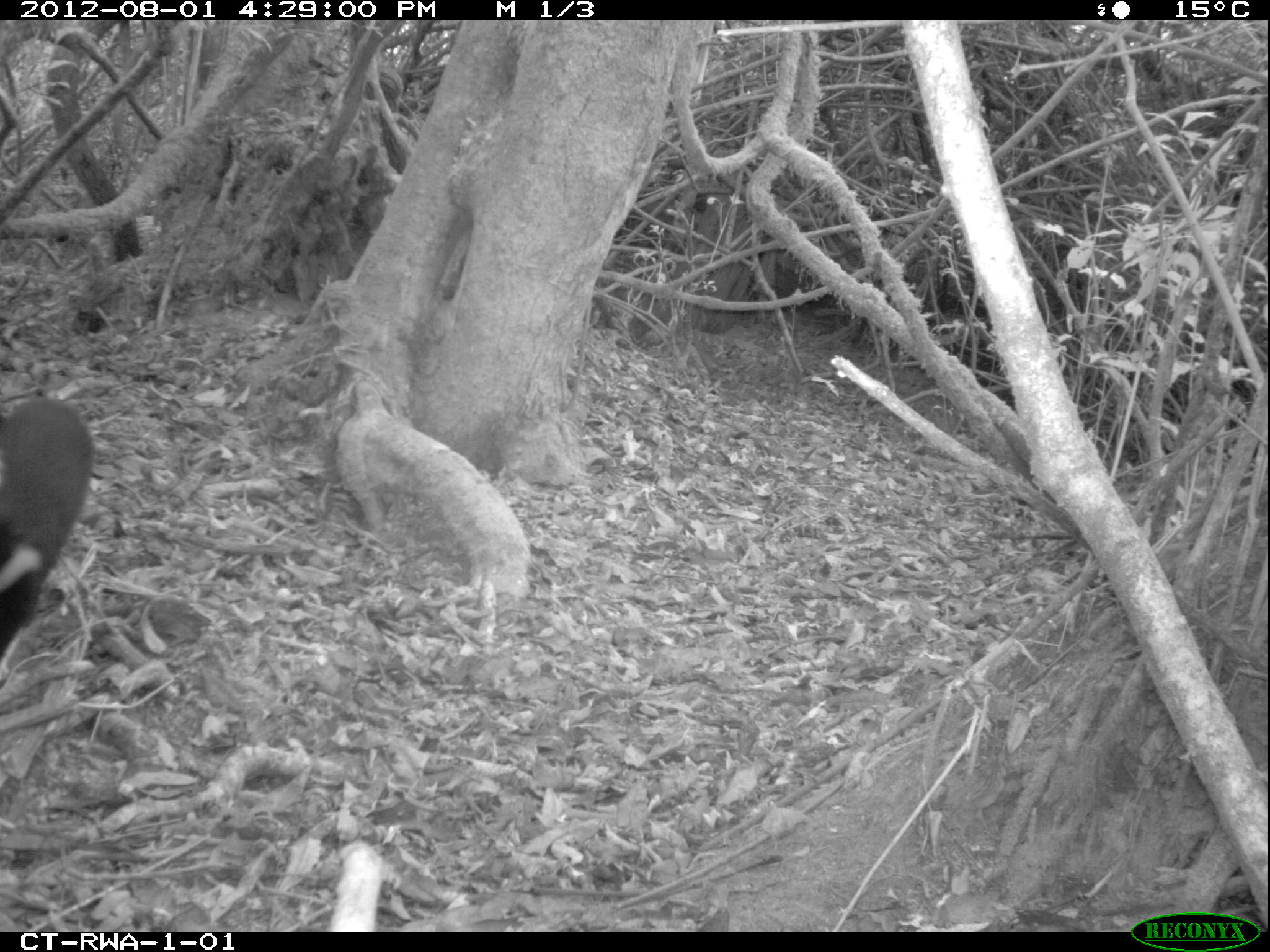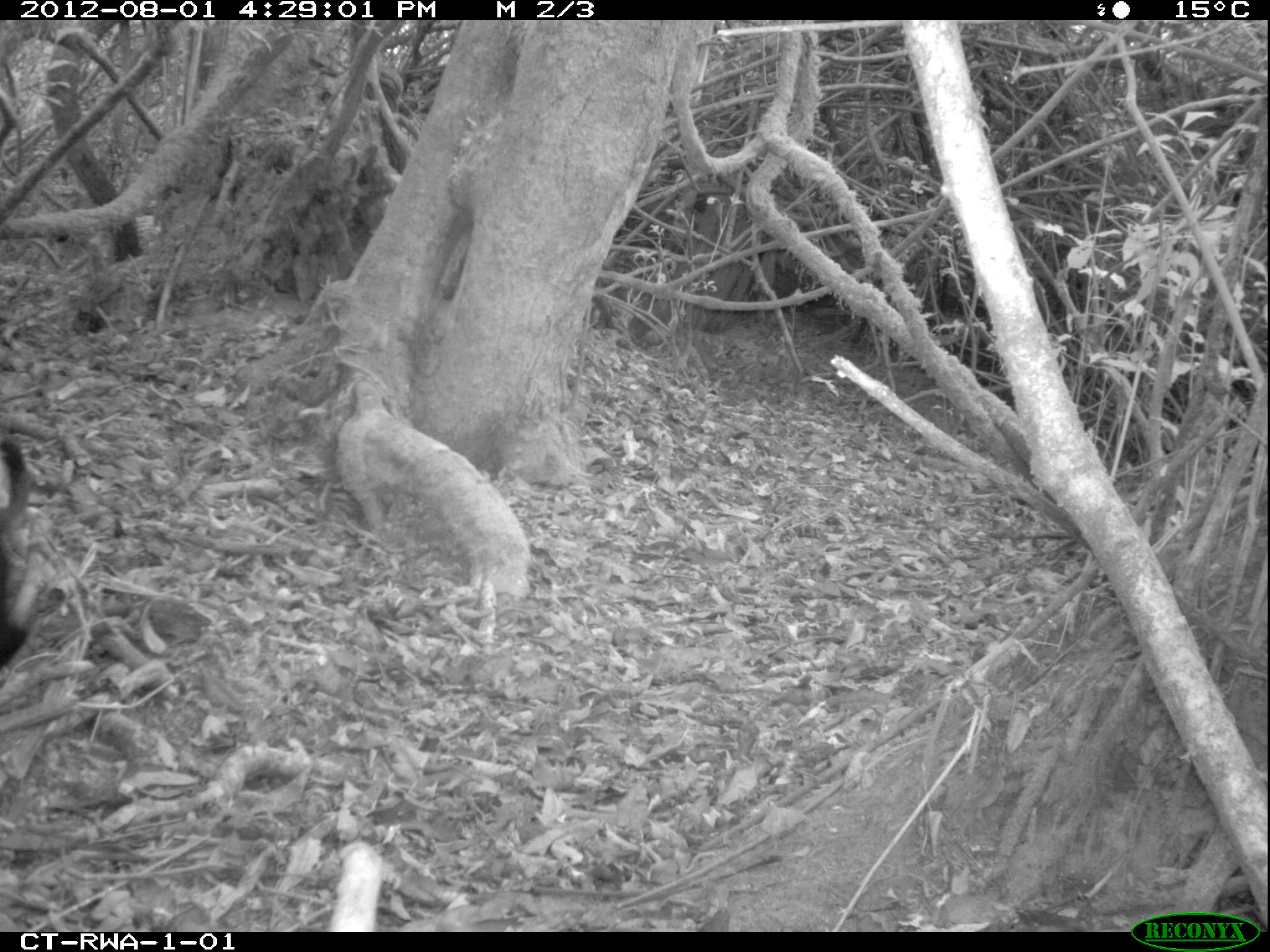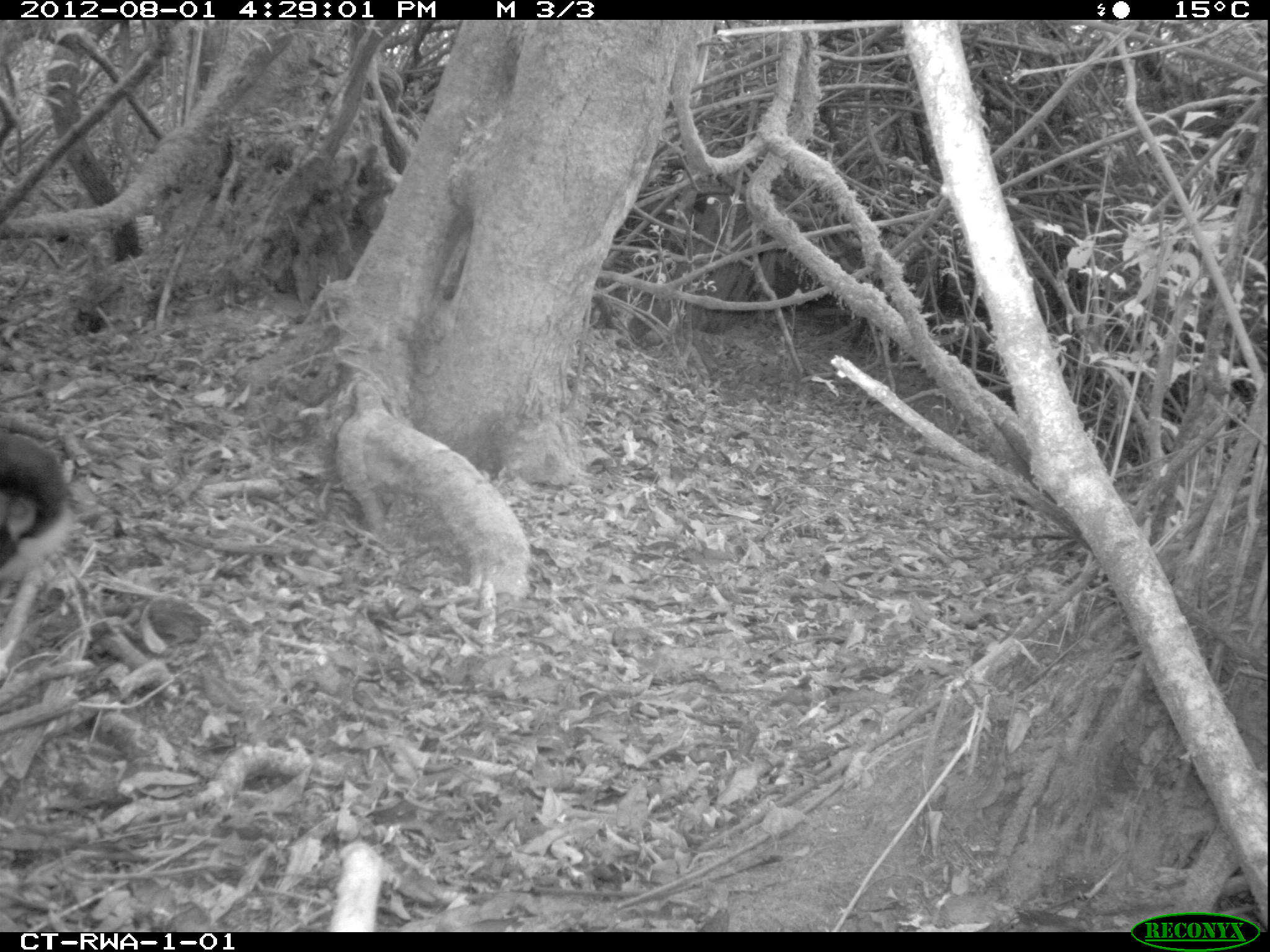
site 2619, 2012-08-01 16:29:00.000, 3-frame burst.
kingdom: Animalia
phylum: Chordata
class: Mammalia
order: Primates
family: Cercopithecidae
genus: Allochrocebus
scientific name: Allochrocebus lhoesti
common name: l'hoest's monkey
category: cercopithecus lhoesti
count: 1